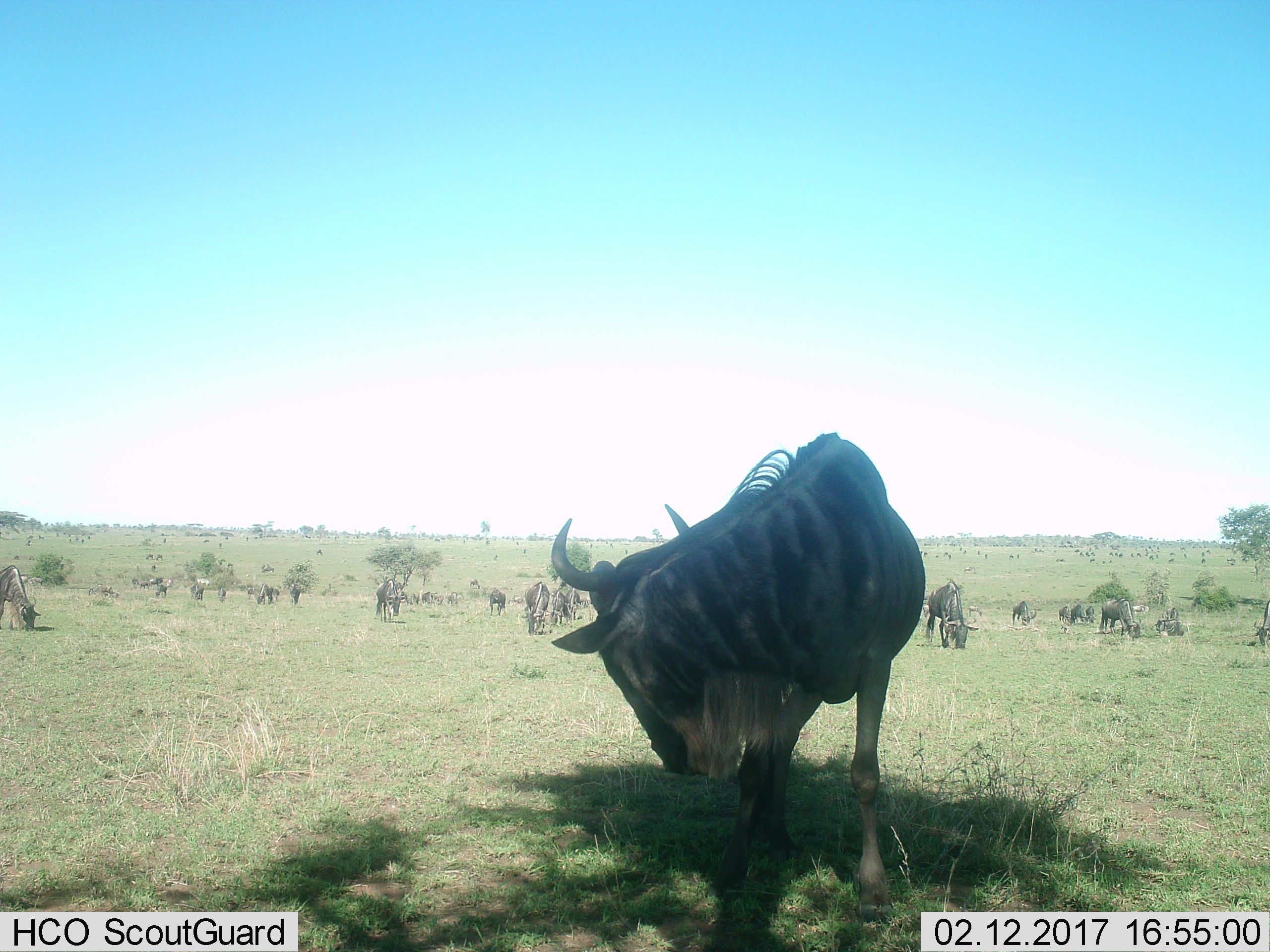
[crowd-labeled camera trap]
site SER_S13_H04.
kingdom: Animalia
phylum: Chordata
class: Mammalia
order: Artiodactyla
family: Bovidae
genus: Connochaetes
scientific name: Connochaetes taurinus taurinus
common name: blue wildebeest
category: wildebeestblue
Wildebeestblue (blue wildebeest) (Connochaetes taurinus taurinus), count 51+. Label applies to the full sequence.